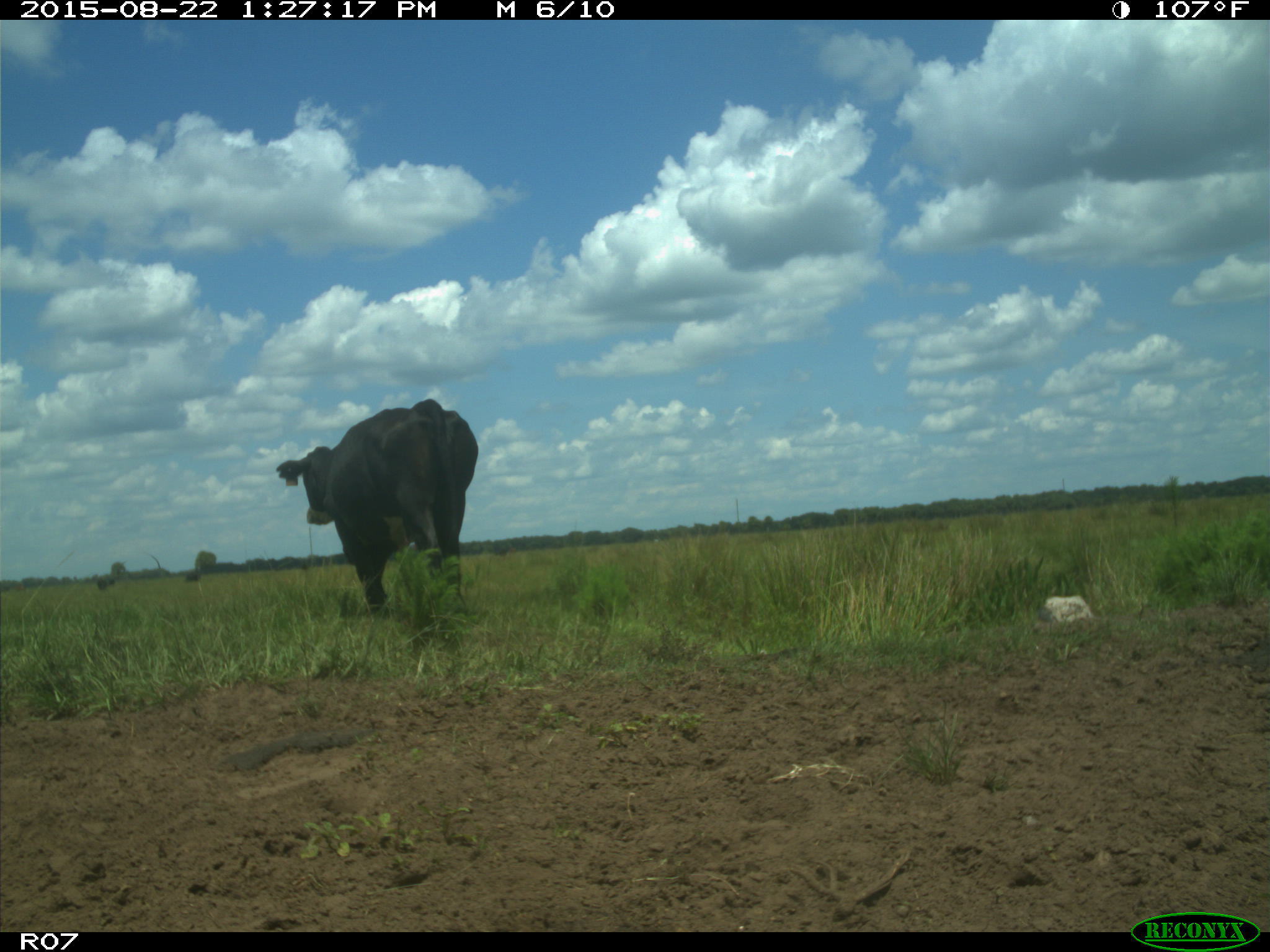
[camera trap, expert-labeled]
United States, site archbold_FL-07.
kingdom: Animalia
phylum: Chordata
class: Mammalia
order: Artiodactyla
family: Bovidae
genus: Bos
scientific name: Bos taurus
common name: domestic cow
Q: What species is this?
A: Bos taurus (domestic cow).